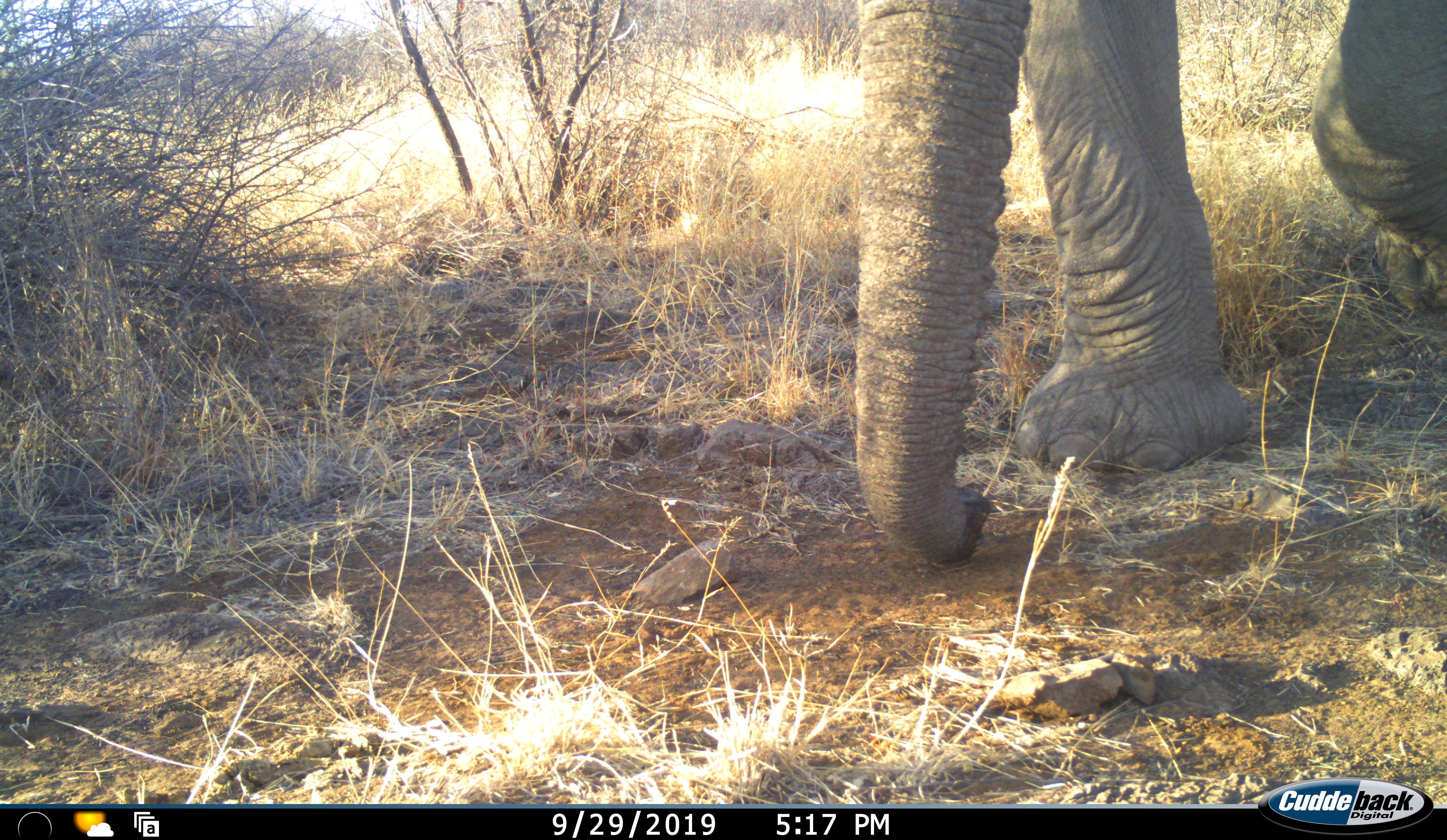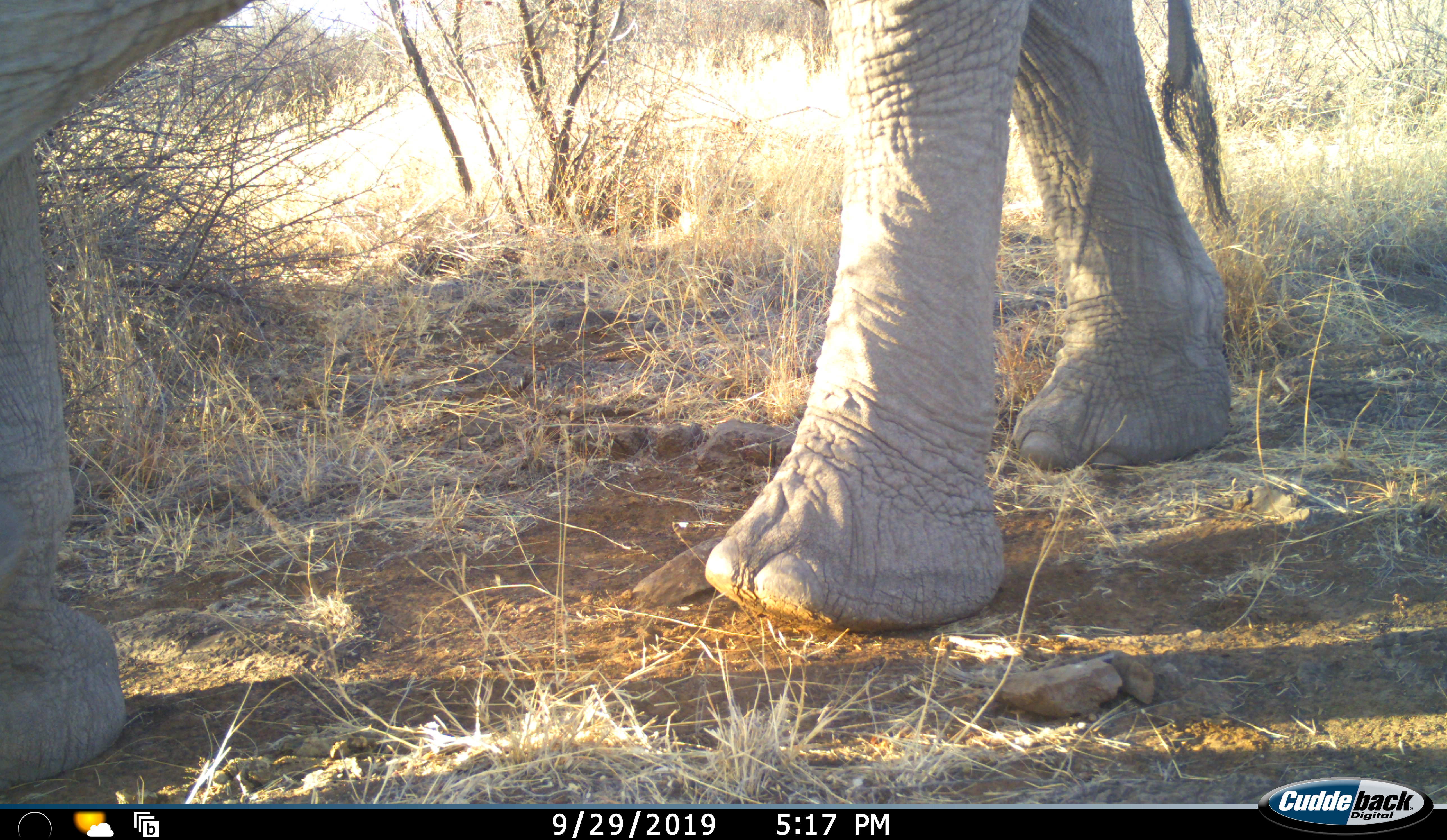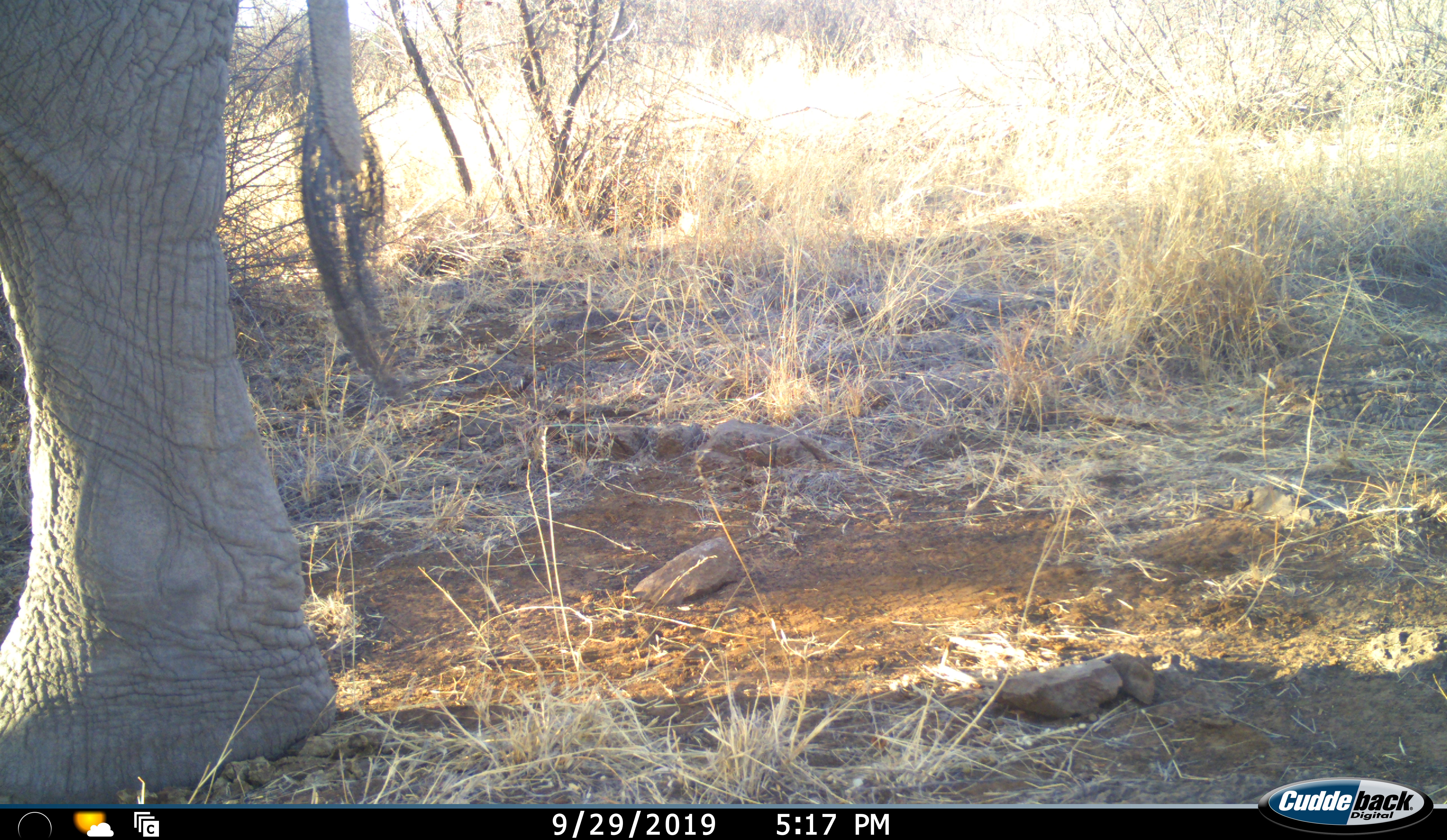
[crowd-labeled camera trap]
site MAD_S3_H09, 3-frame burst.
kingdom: Animalia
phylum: Chordata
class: Mammalia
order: Proboscidea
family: Elephantidae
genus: Loxodonta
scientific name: Loxodonta africana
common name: african bush elephant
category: elephant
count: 1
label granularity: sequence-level